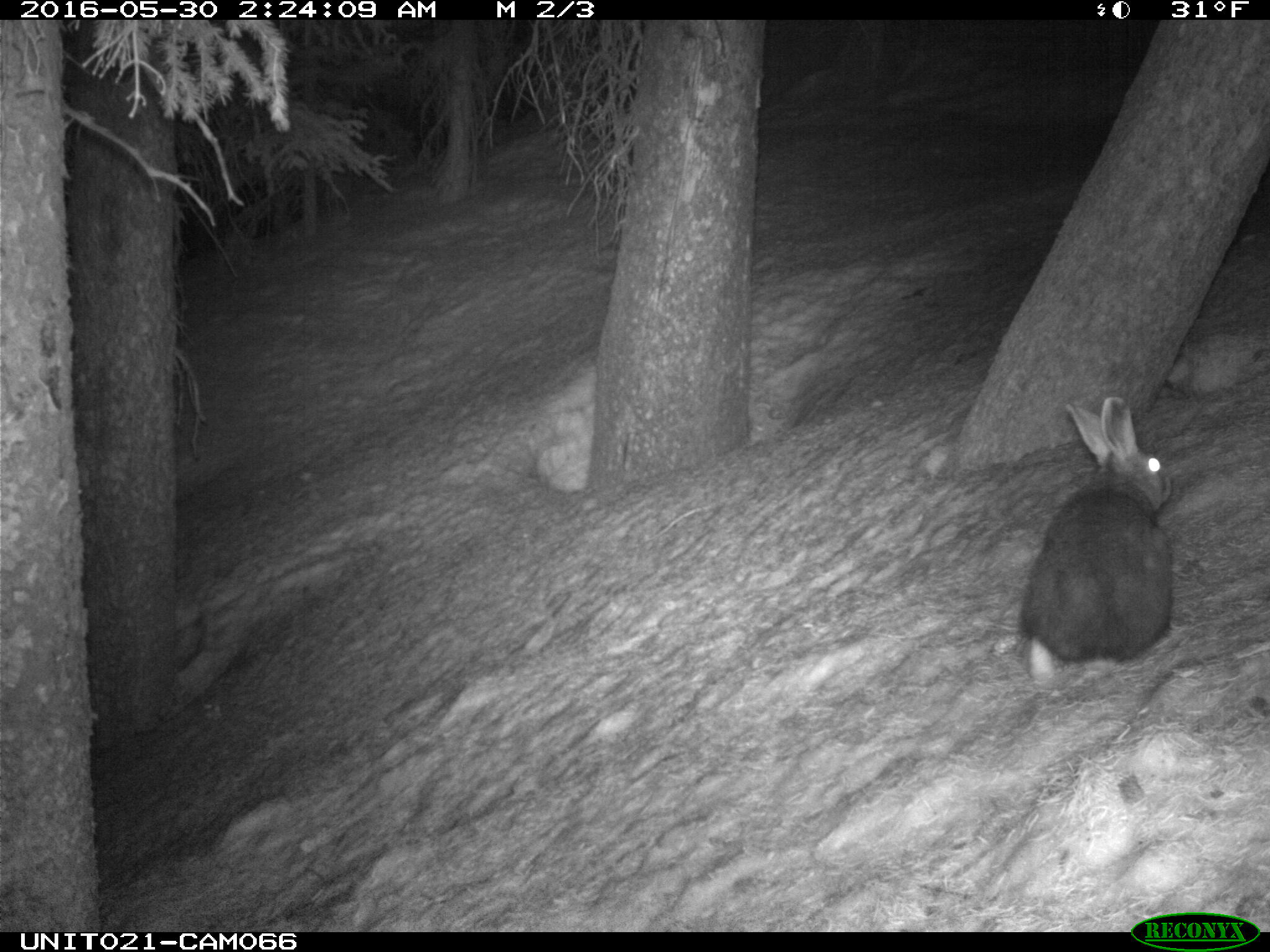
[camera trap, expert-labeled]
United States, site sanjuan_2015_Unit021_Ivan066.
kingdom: Animalia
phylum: Chordata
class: Mammalia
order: Lagomorpha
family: Leporidae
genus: Lepus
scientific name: Lepus americanus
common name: snowshoe hare